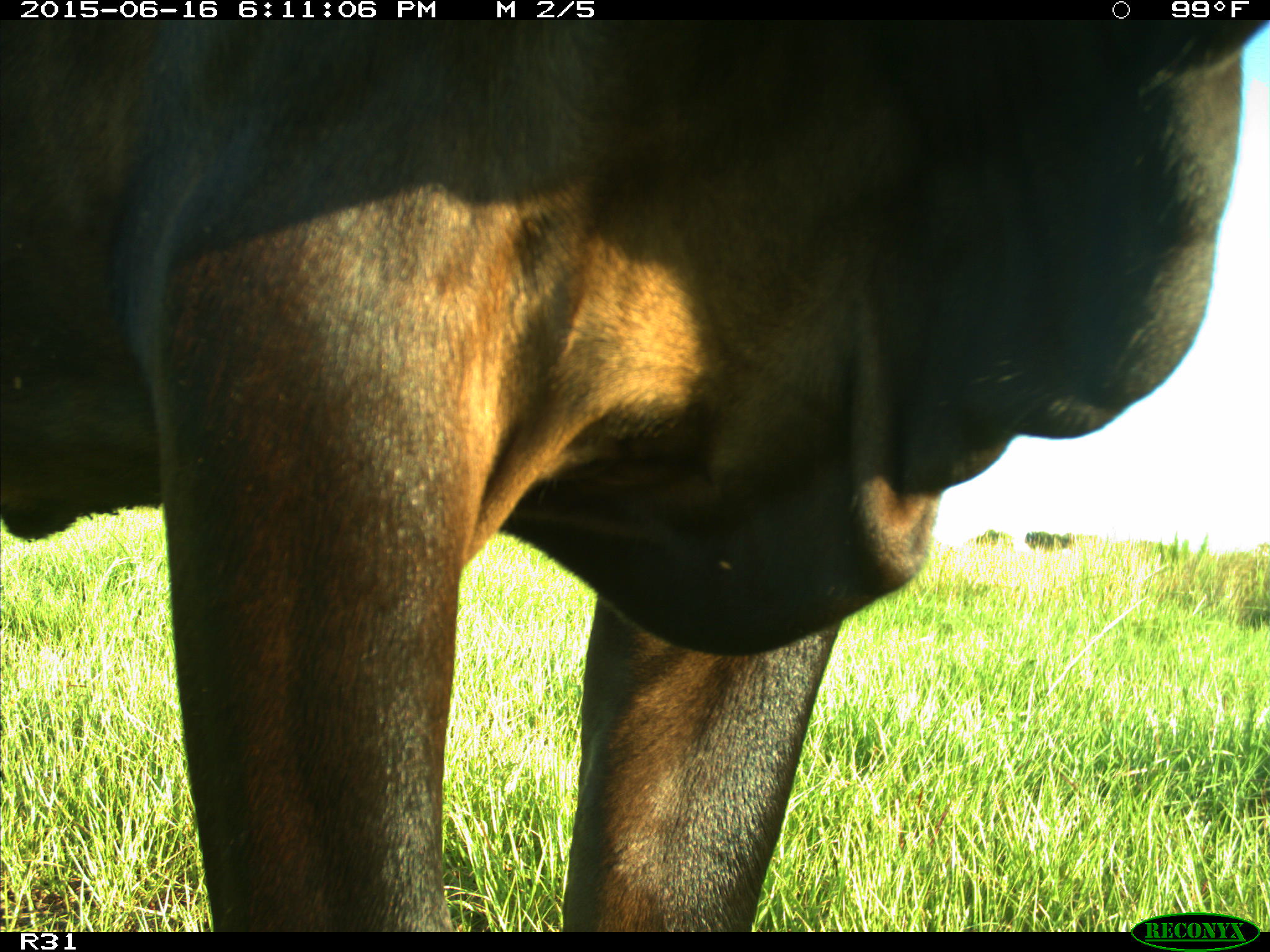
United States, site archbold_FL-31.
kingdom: Animalia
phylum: Chordata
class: Mammalia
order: Artiodactyla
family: Bovidae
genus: Bos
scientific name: Bos taurus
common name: domestic cow